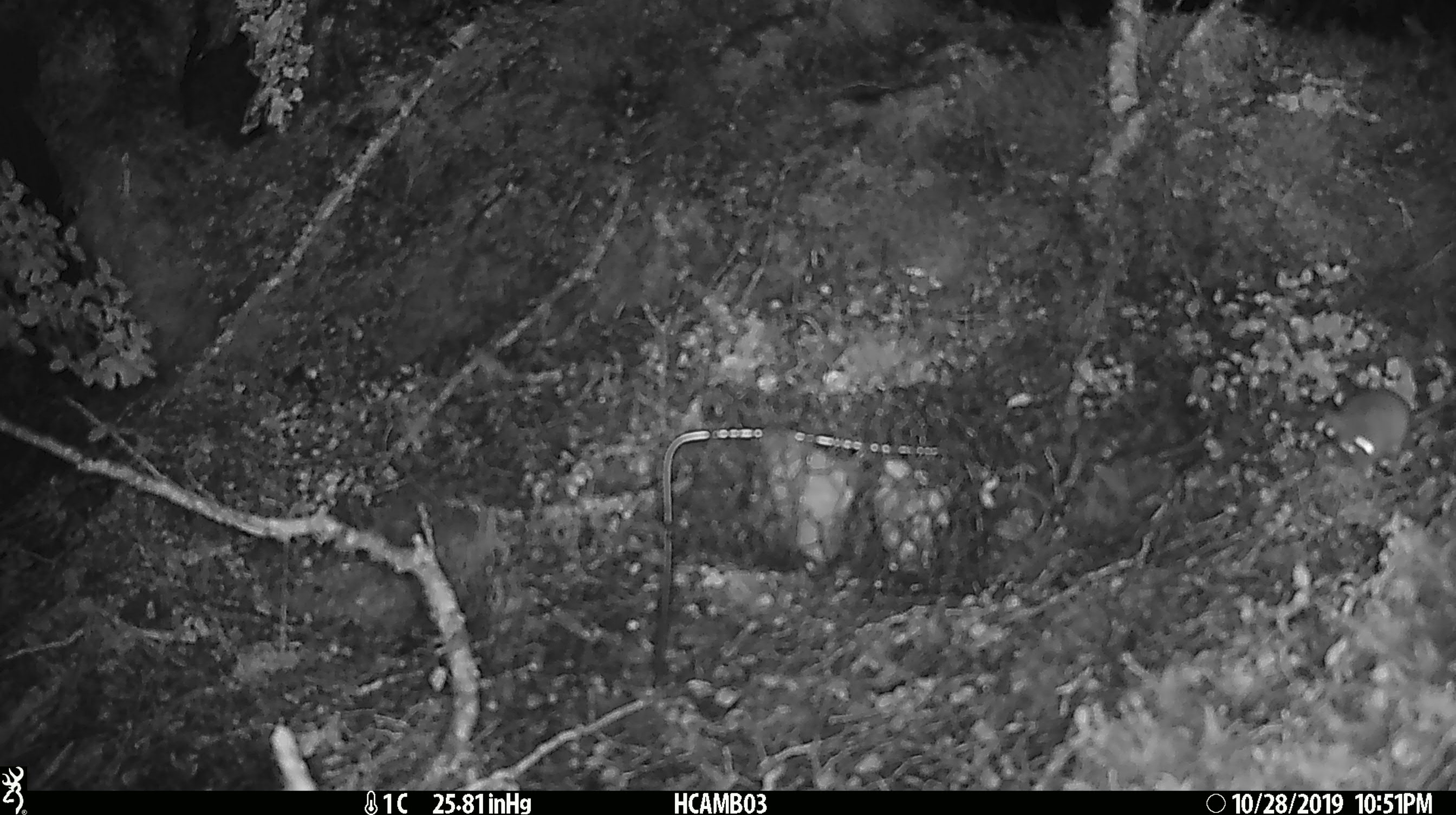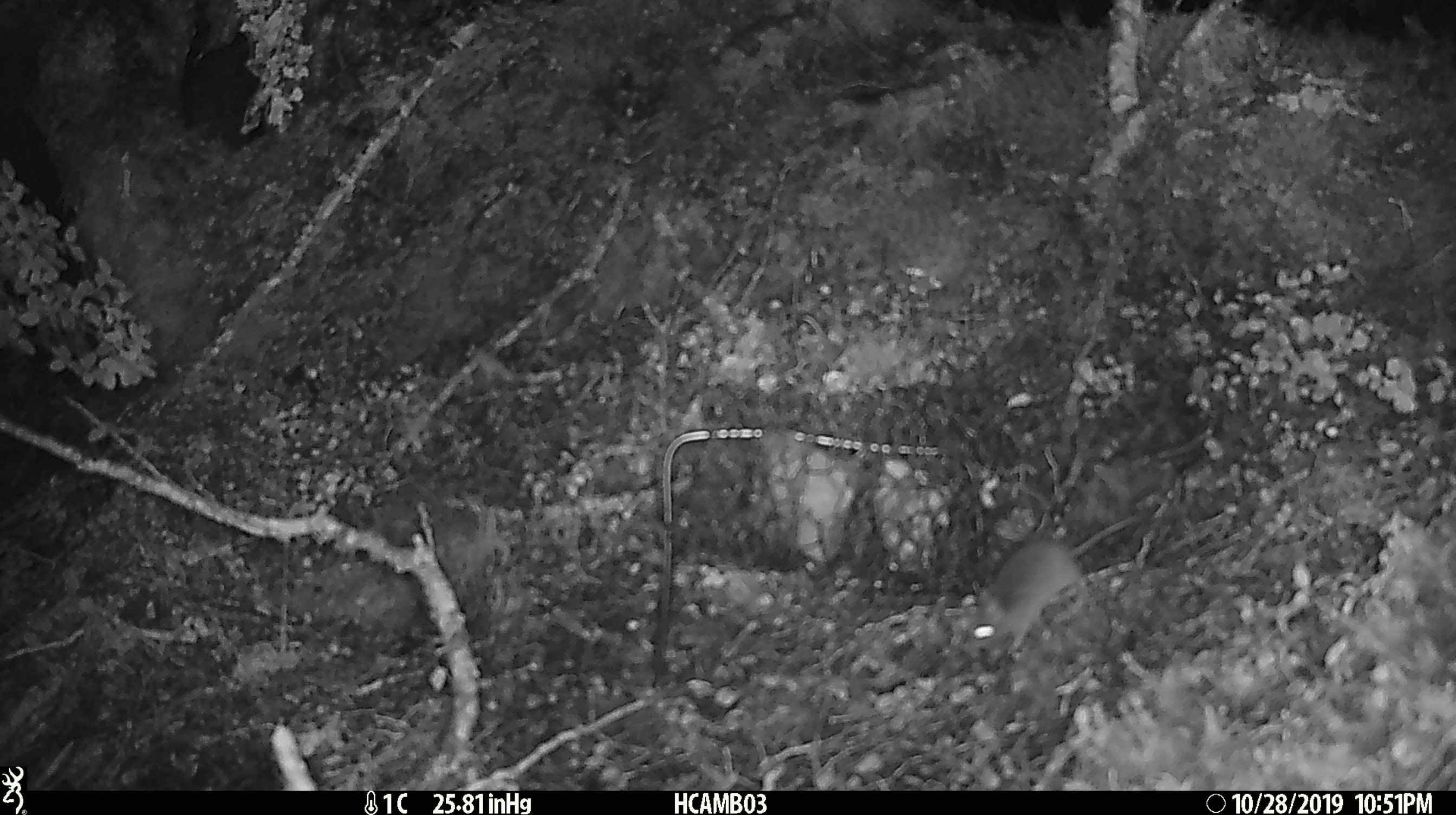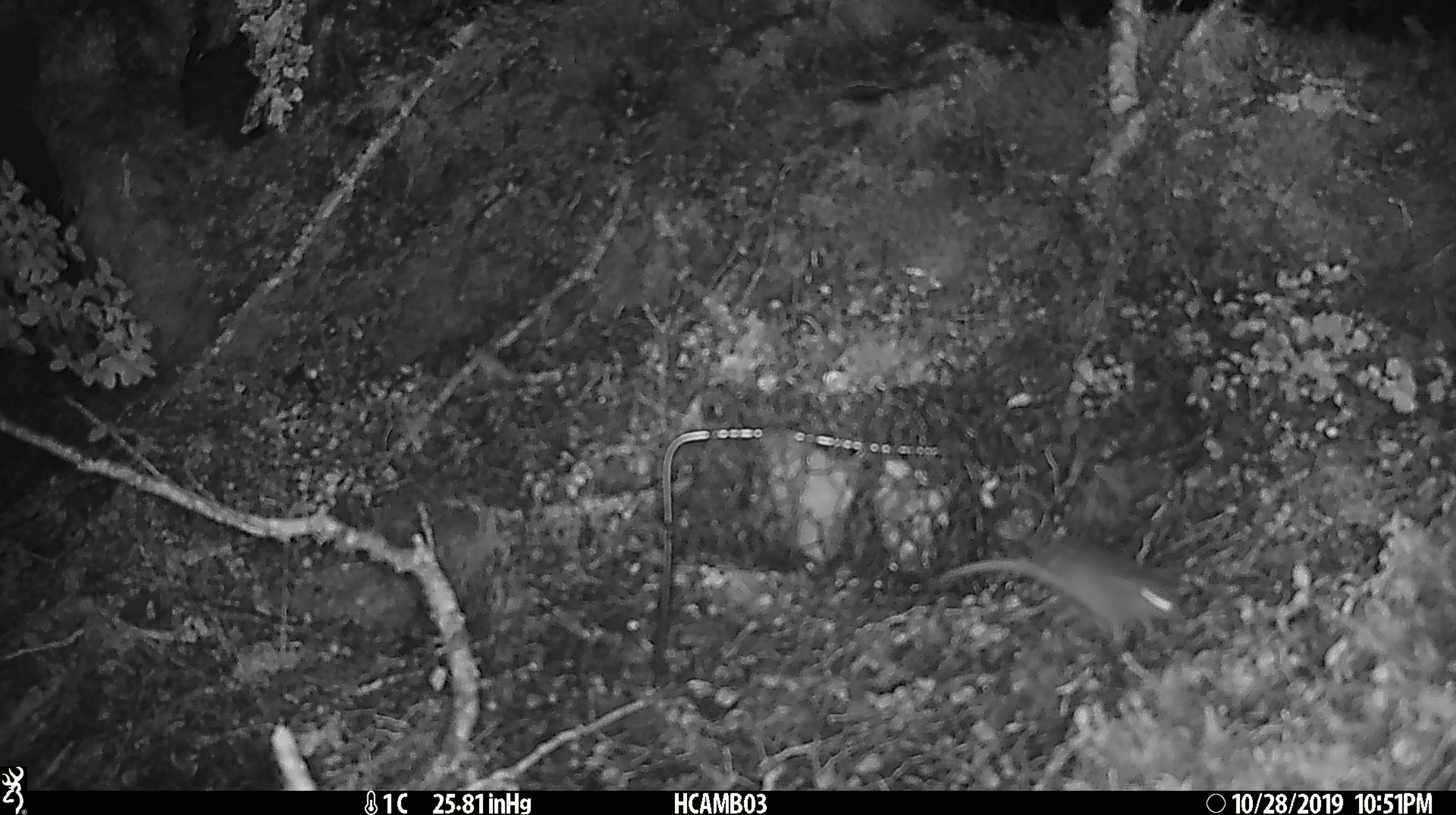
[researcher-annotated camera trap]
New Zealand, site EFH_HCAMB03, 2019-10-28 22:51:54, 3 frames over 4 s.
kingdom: Animalia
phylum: Chordata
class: Mammalia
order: Rodentia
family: Muridae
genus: Mus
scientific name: Mus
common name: mouse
Mouse (Mus).